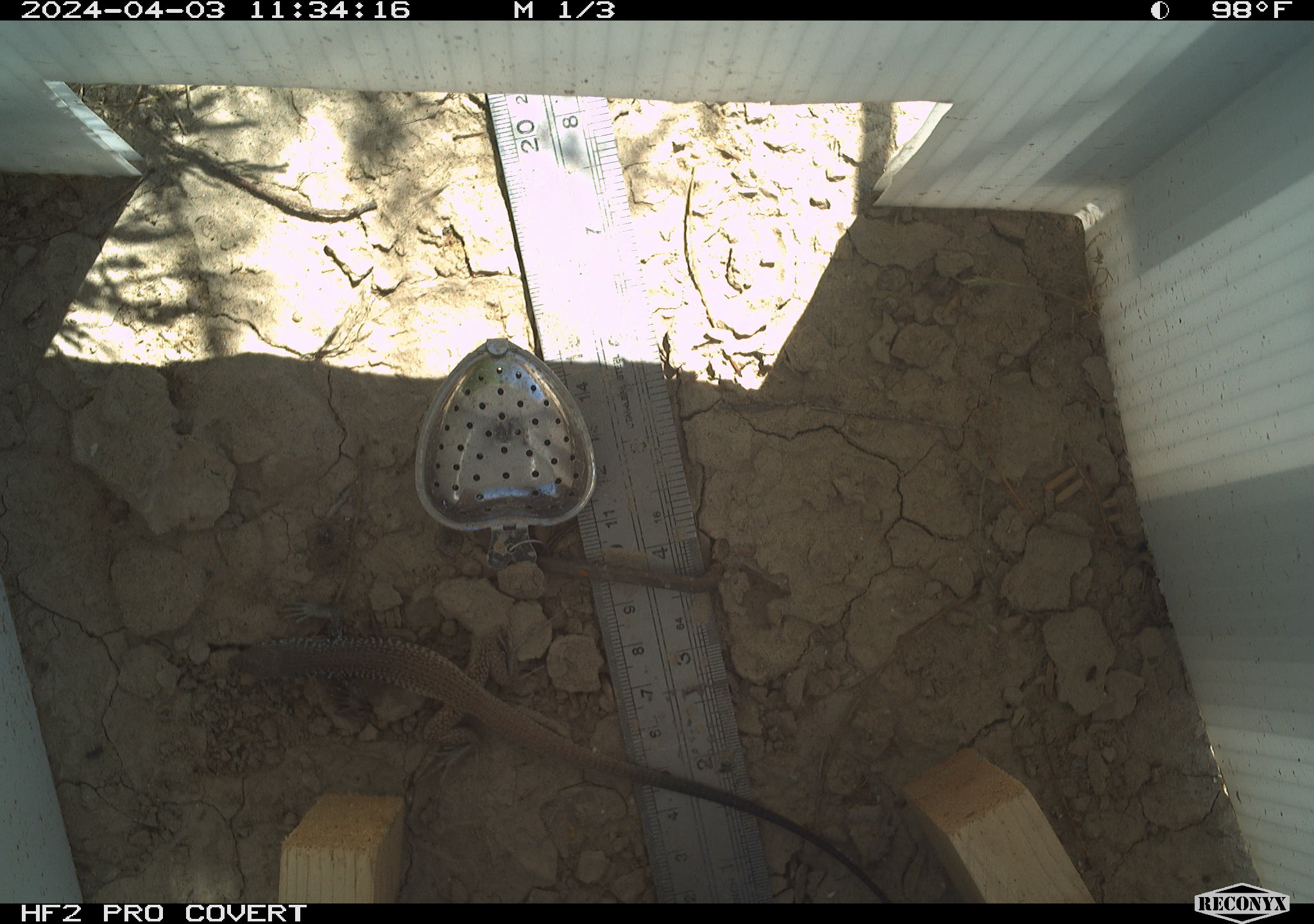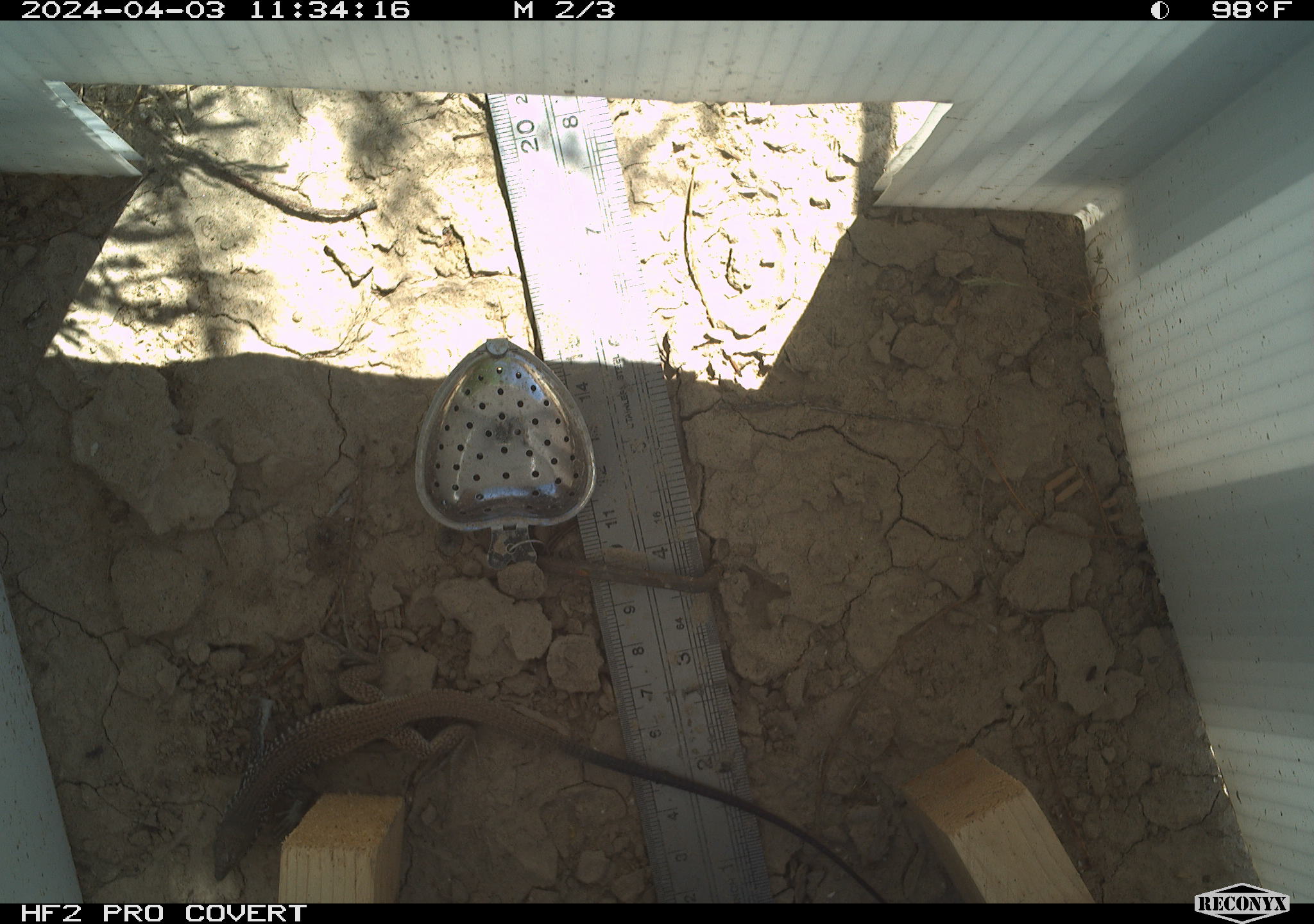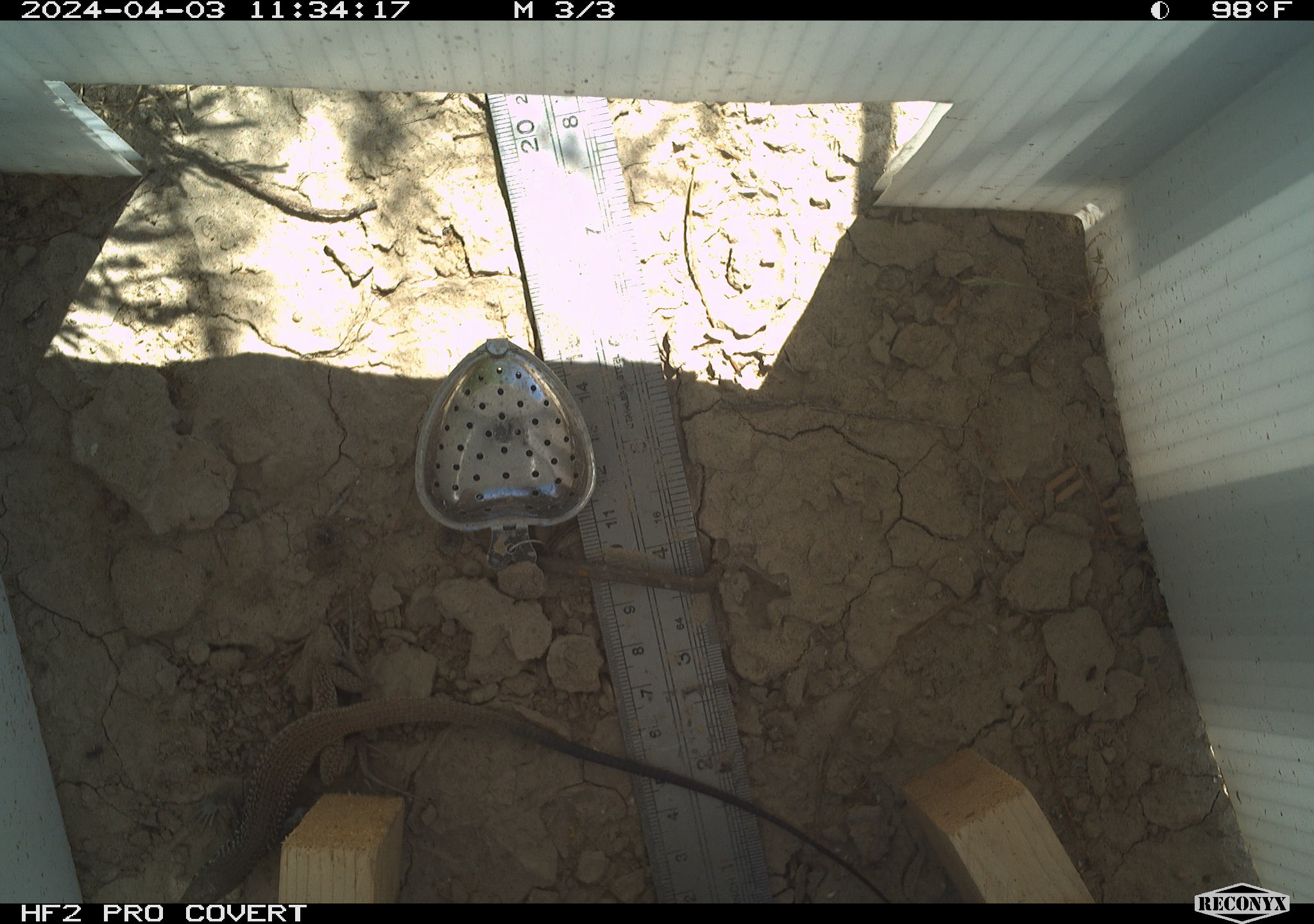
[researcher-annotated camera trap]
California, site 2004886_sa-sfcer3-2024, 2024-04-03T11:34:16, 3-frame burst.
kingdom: Animalia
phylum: Chordata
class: Reptilia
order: Squamata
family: Teiidae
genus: Aspidoscelis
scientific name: Aspidoscelis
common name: whiptail lizards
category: aspidoscelis species